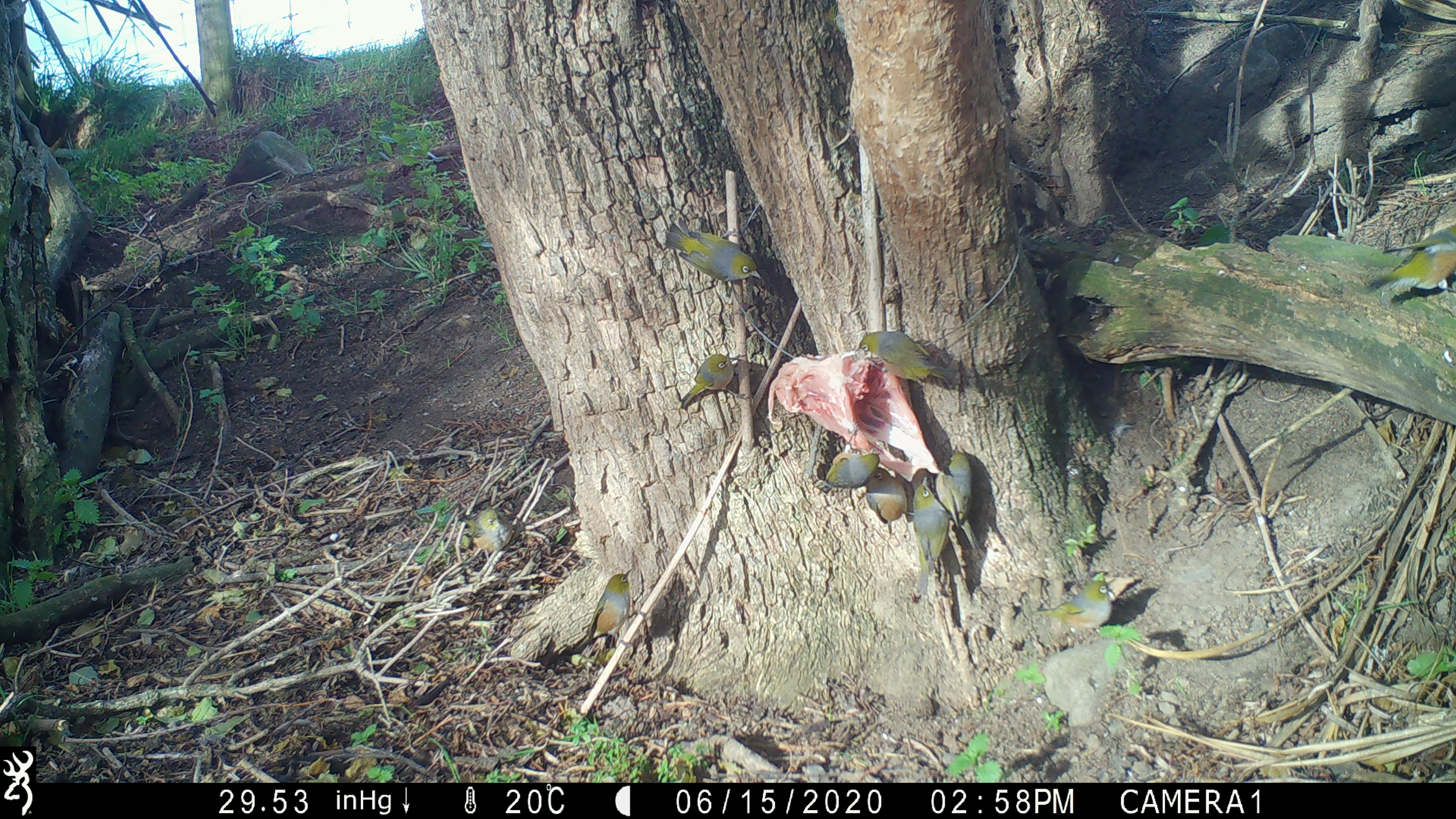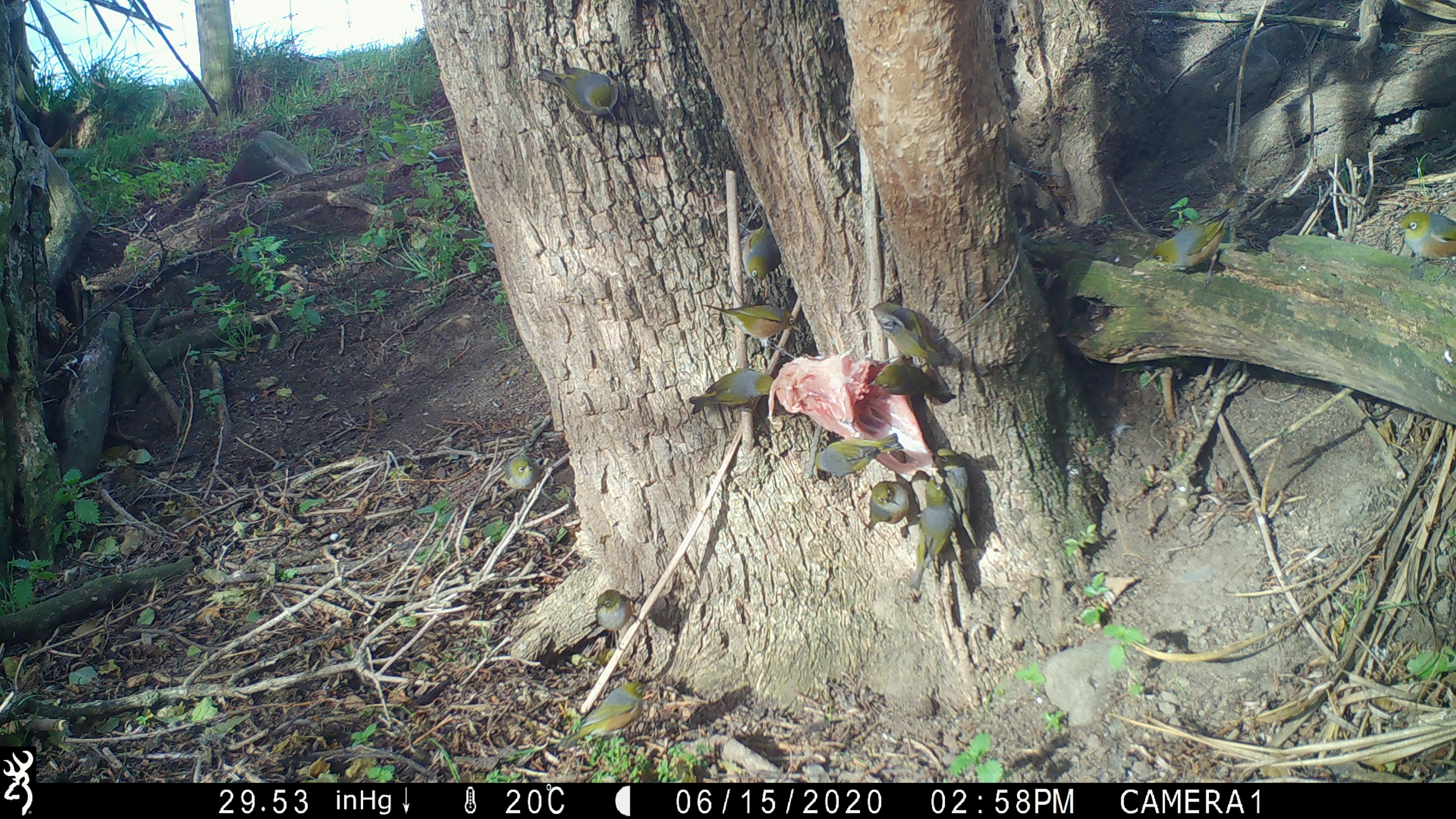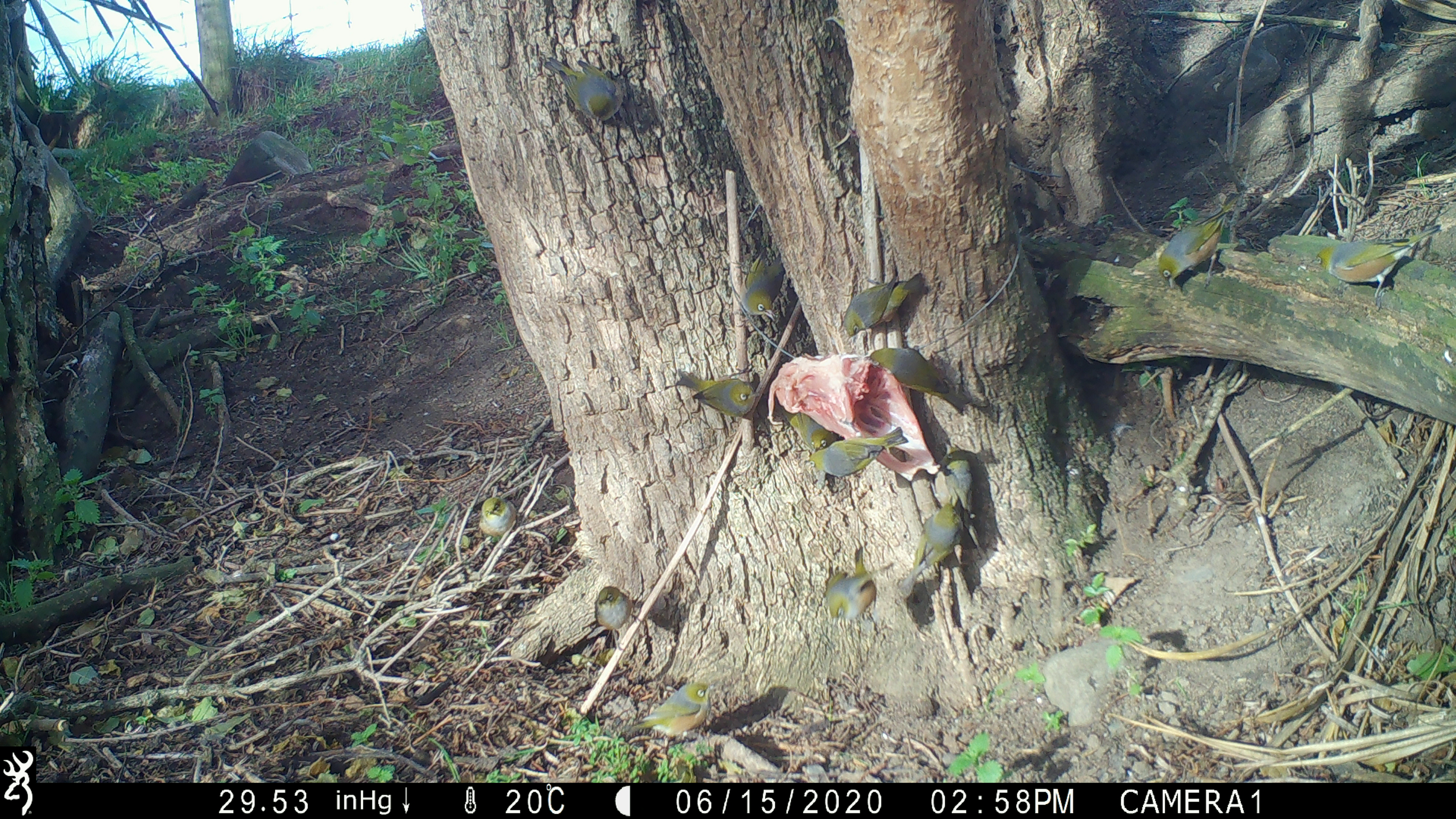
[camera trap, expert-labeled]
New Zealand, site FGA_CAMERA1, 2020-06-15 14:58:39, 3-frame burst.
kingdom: Animalia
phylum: Chordata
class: Aves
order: Passeriformes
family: Zosteropidae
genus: Zosterops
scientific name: Zosterops lateralis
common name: silvereye